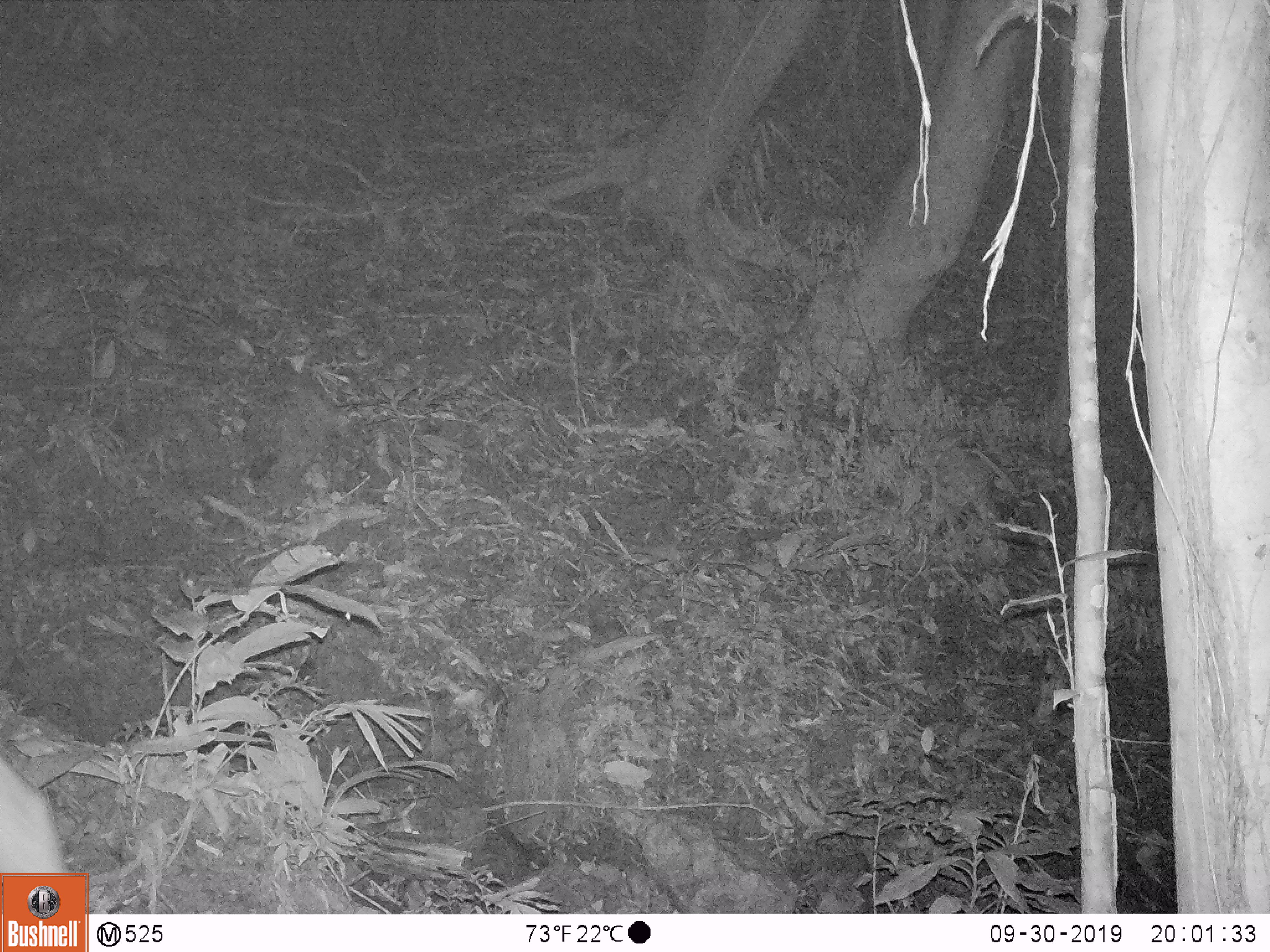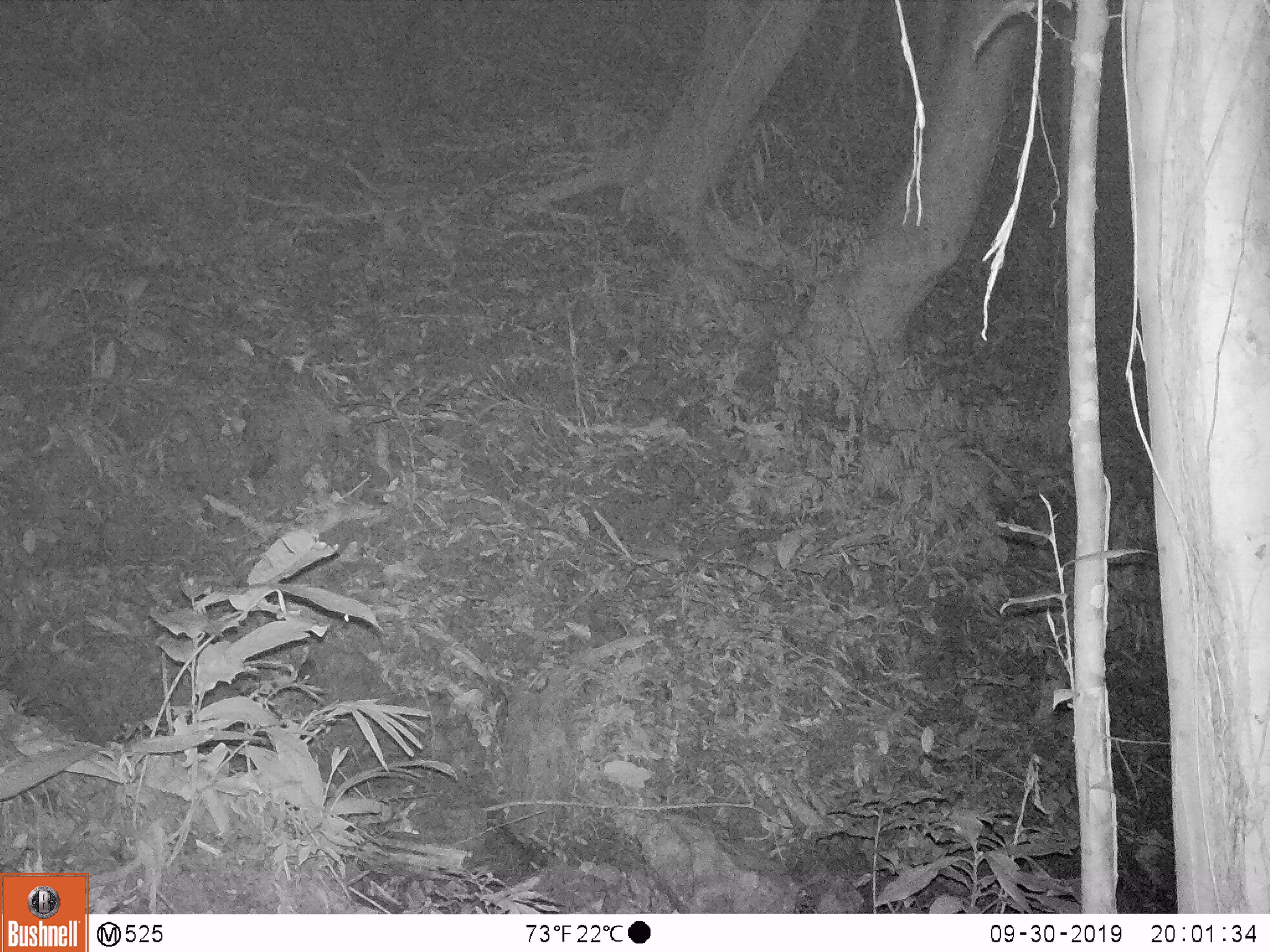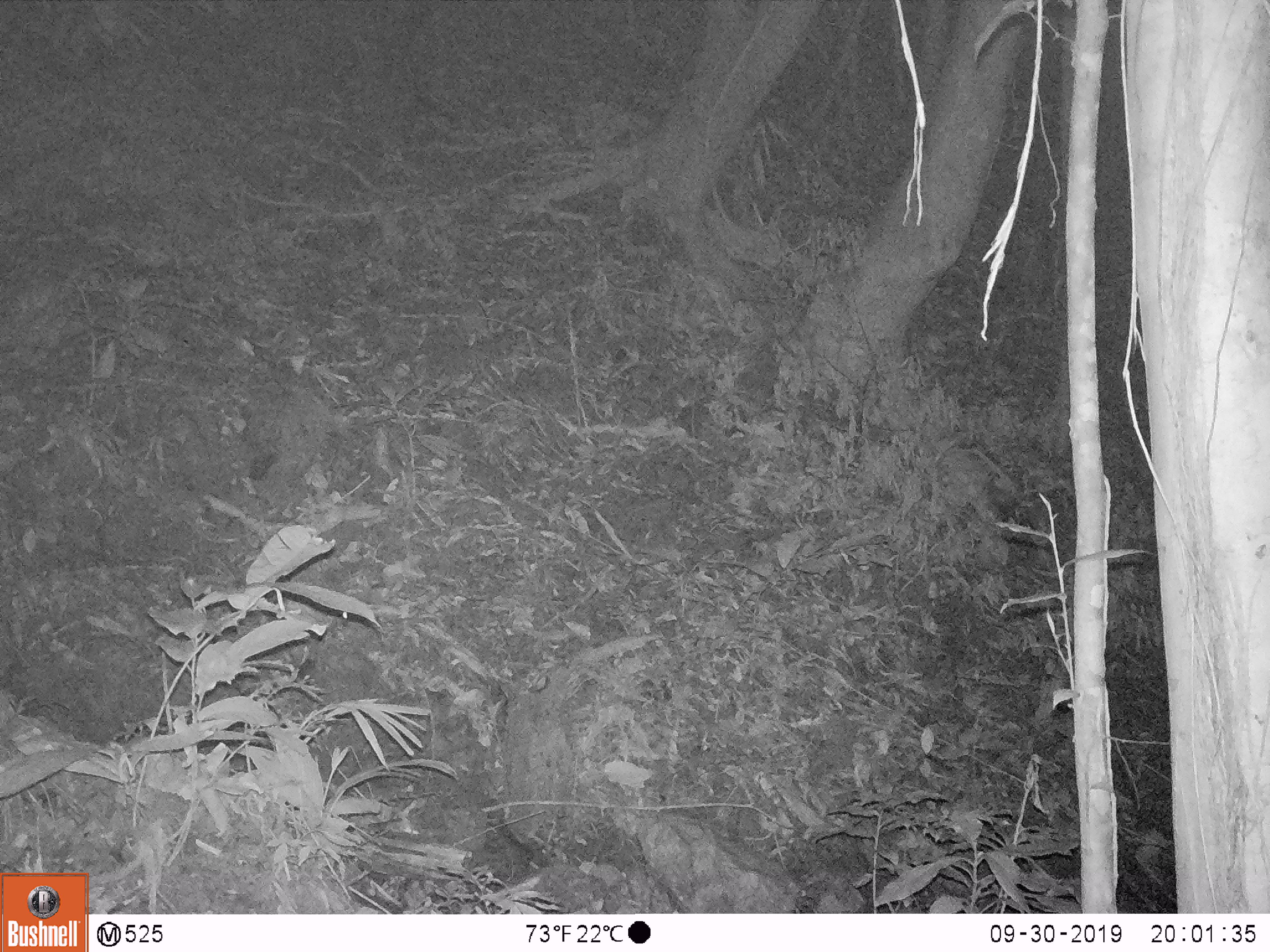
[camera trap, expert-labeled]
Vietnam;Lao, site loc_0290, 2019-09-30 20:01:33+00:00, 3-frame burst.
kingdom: Animalia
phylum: Chordata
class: Mammalia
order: Artiodactyla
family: Cervidae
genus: Rusa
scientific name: Rusa unicolor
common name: sambar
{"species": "sambar (Rusa unicolor)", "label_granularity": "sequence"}